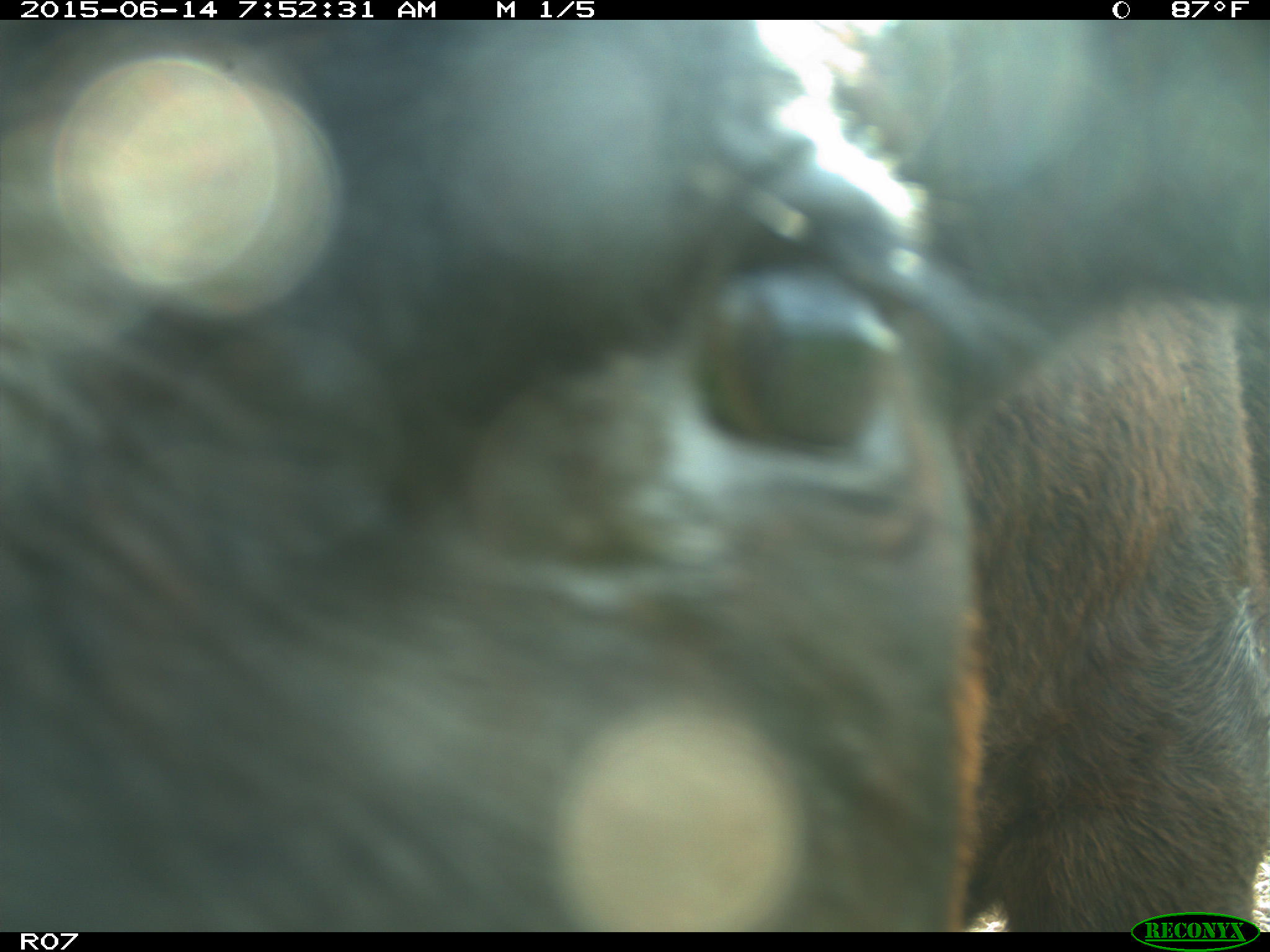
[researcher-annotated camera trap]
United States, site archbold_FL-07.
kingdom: Animalia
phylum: Chordata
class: Mammalia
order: Artiodactyla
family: Bovidae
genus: Bos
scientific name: Bos taurus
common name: domestic cow